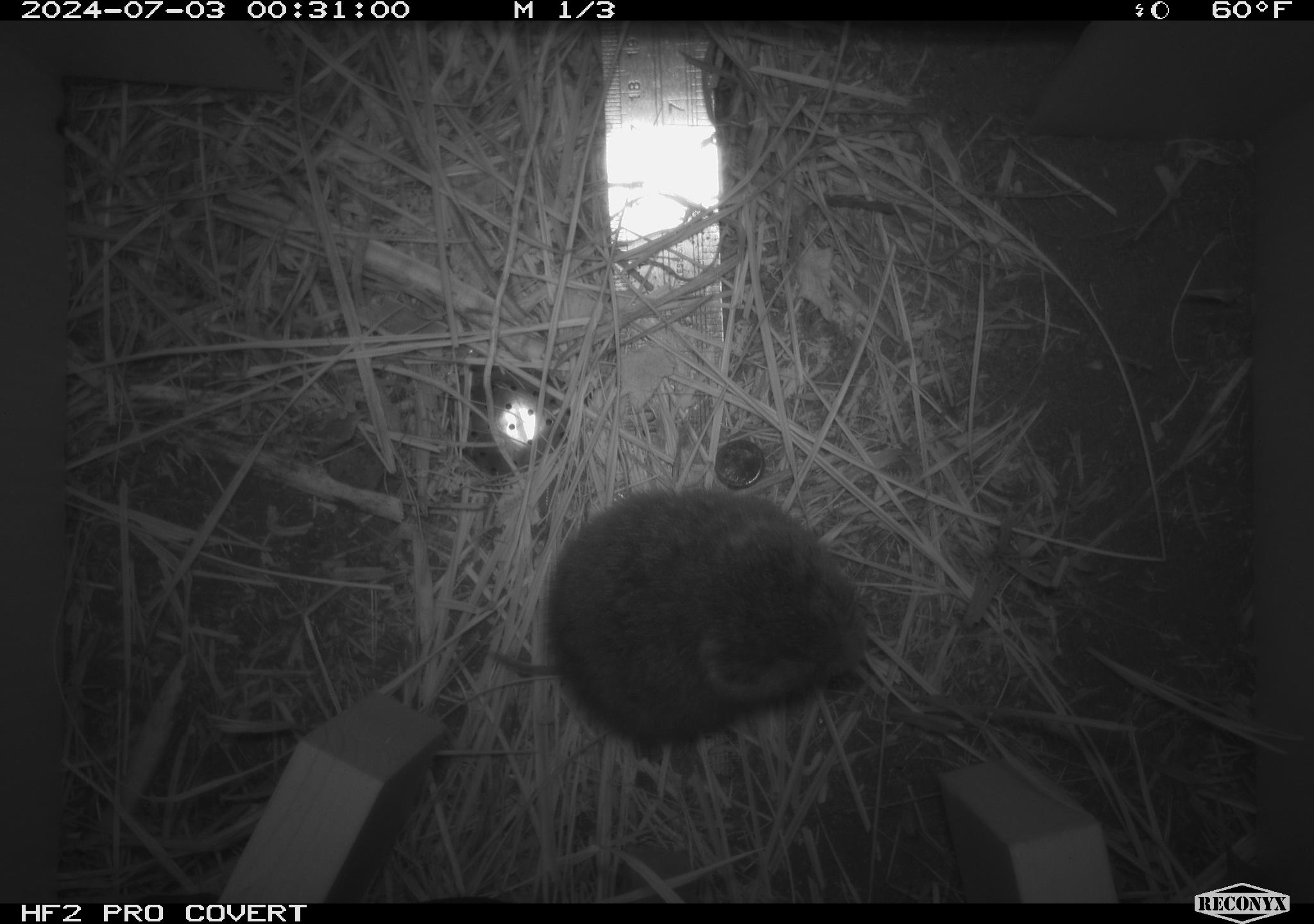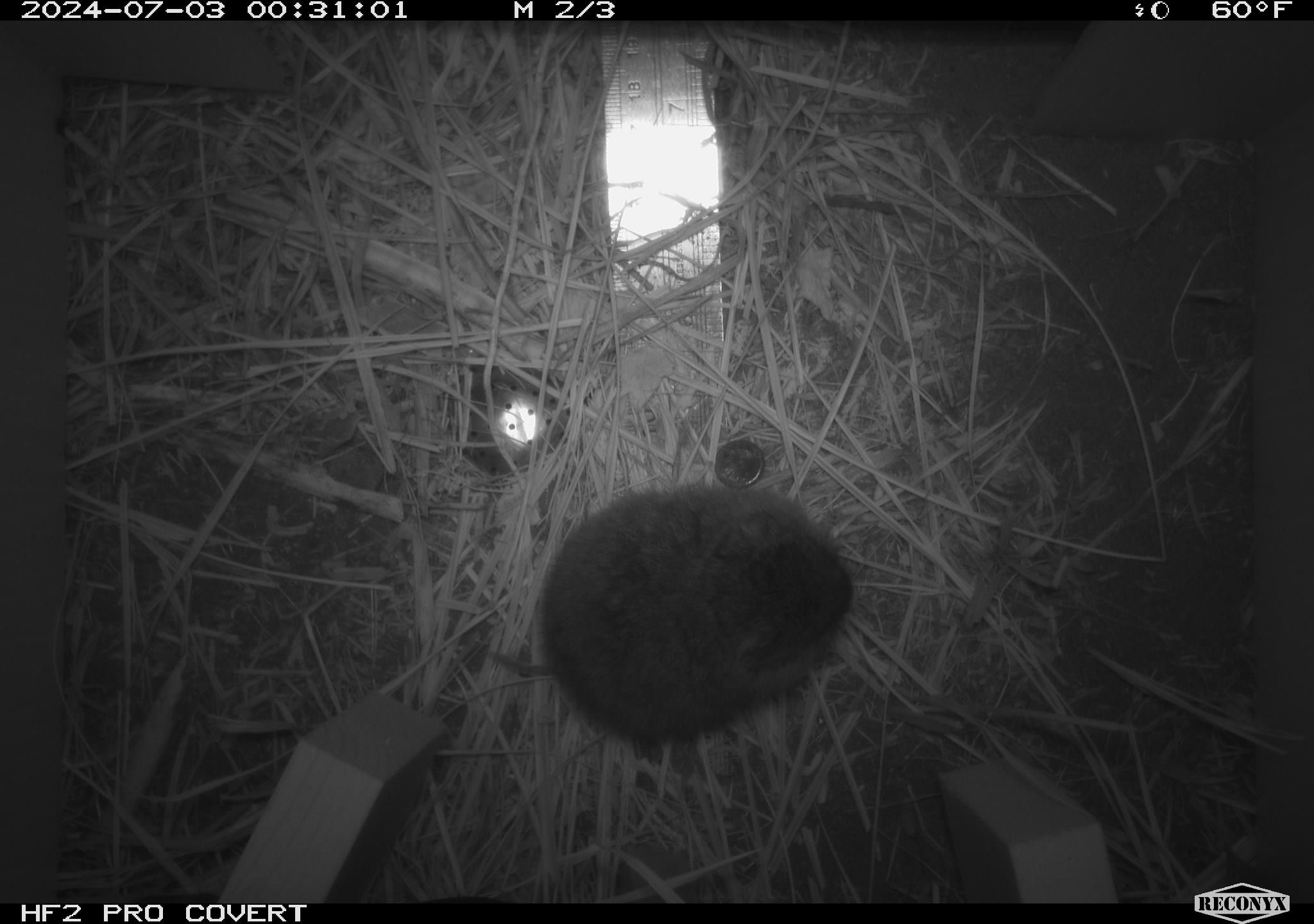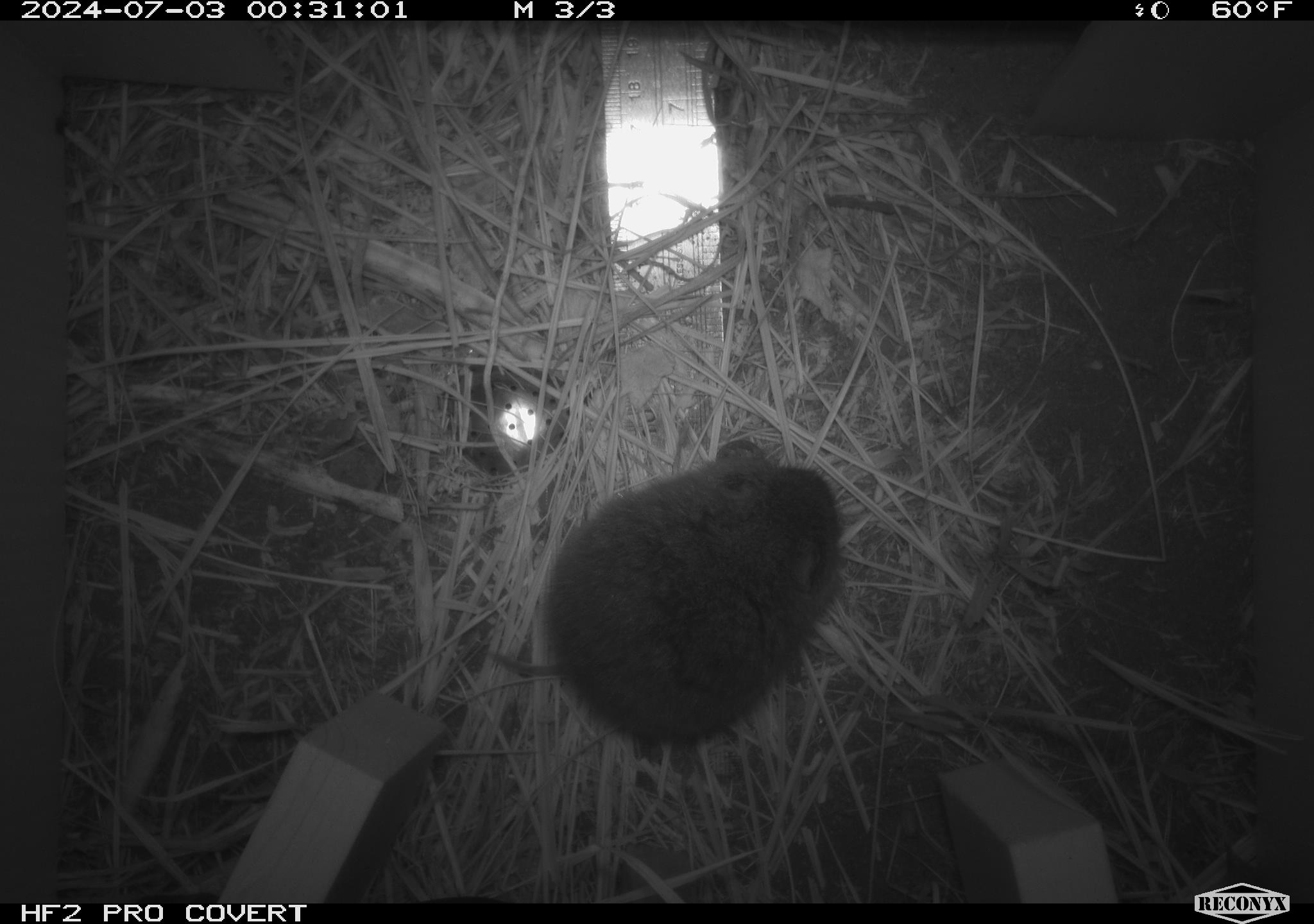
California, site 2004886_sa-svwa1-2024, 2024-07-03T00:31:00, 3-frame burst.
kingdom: Animalia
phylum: Chordata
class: Mammalia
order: Rodentia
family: Cricetidae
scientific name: Arvicolinae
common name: voles, lemmings, and muskrats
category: arvicolinae subfamily